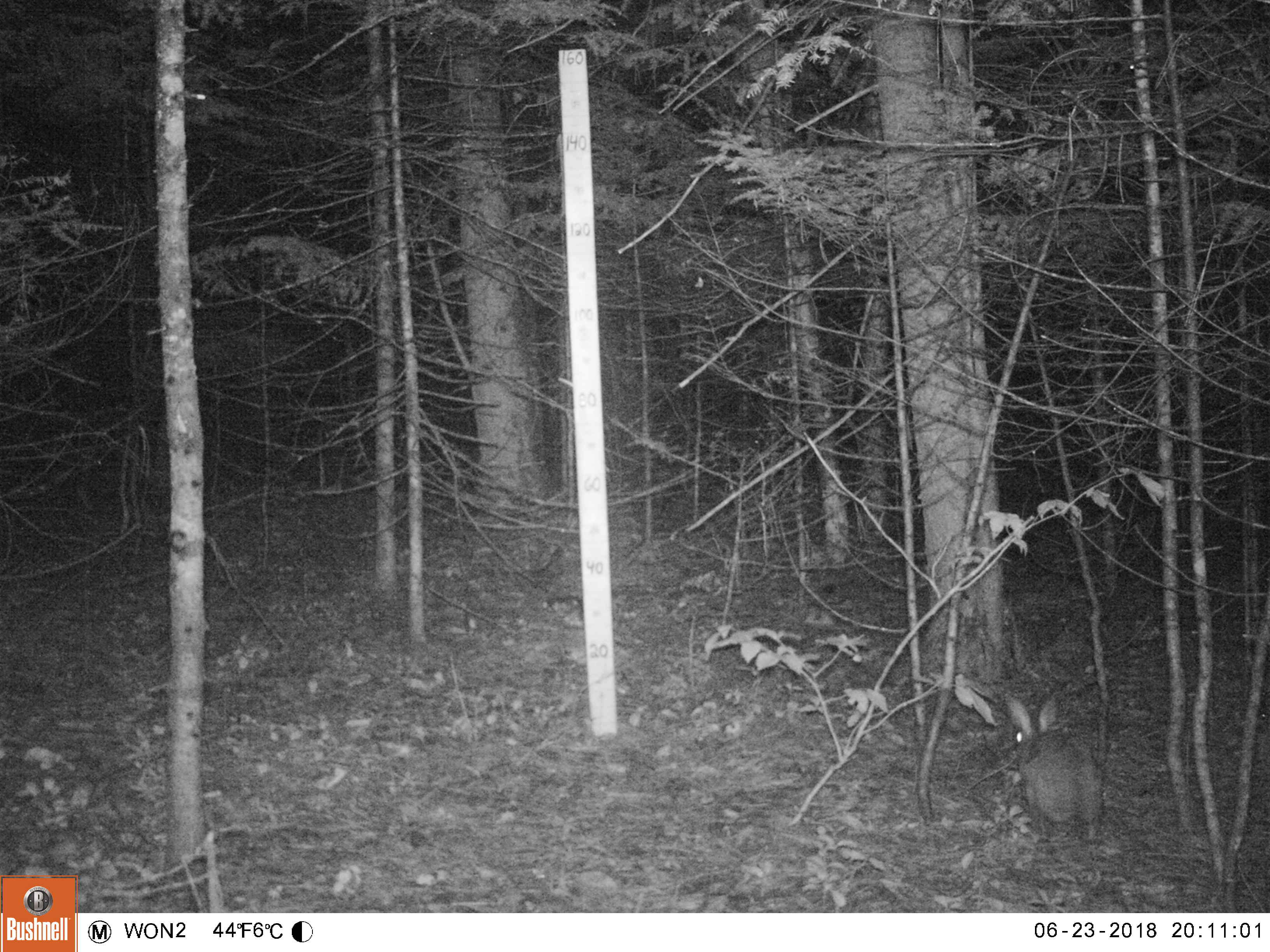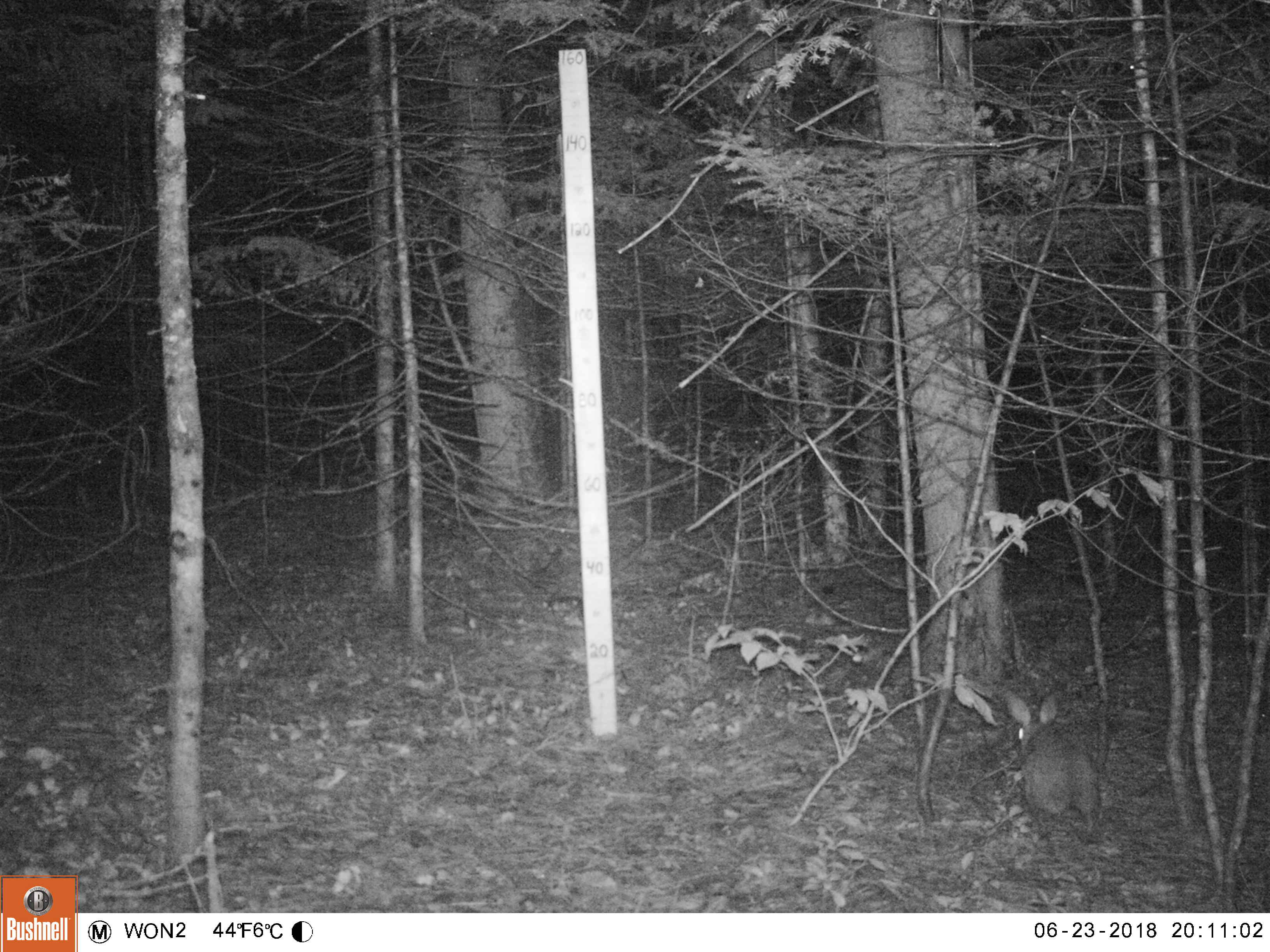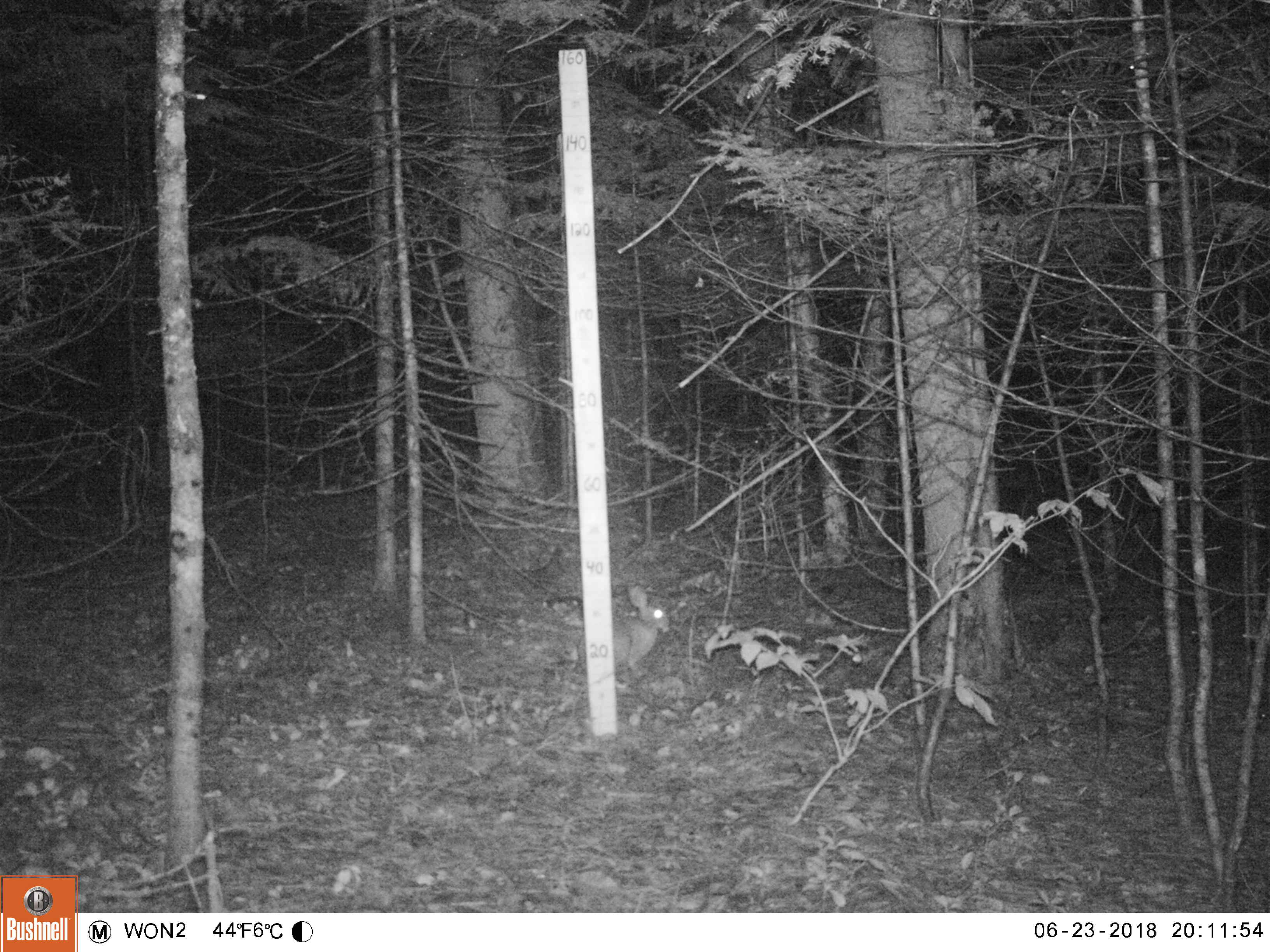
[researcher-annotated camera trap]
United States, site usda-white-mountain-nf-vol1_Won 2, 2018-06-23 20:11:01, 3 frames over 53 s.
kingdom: Animalia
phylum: Chordata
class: Mammalia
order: Lagomorpha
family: Leporidae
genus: Lepus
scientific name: Lepus americanus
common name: snowshoe hare